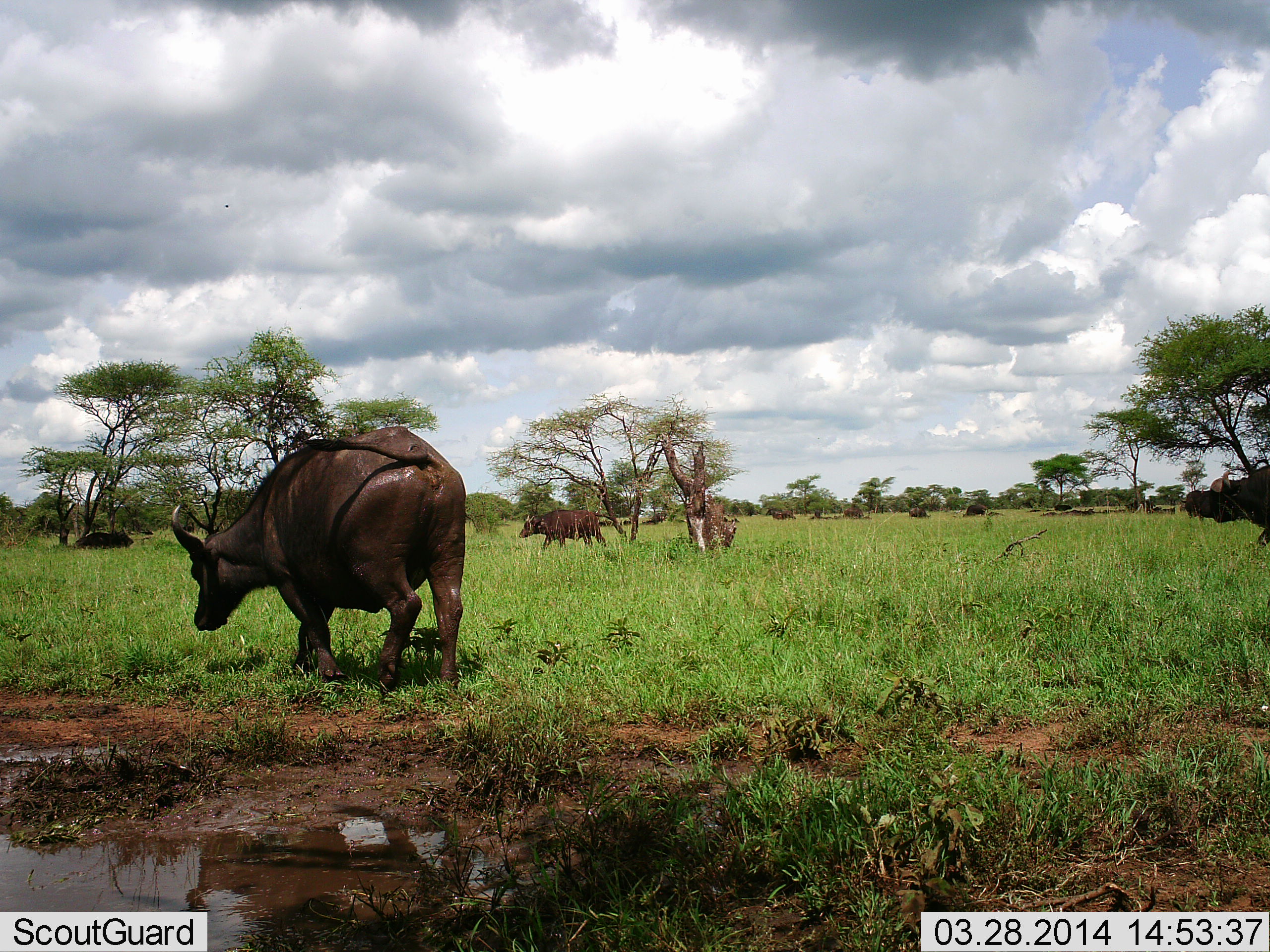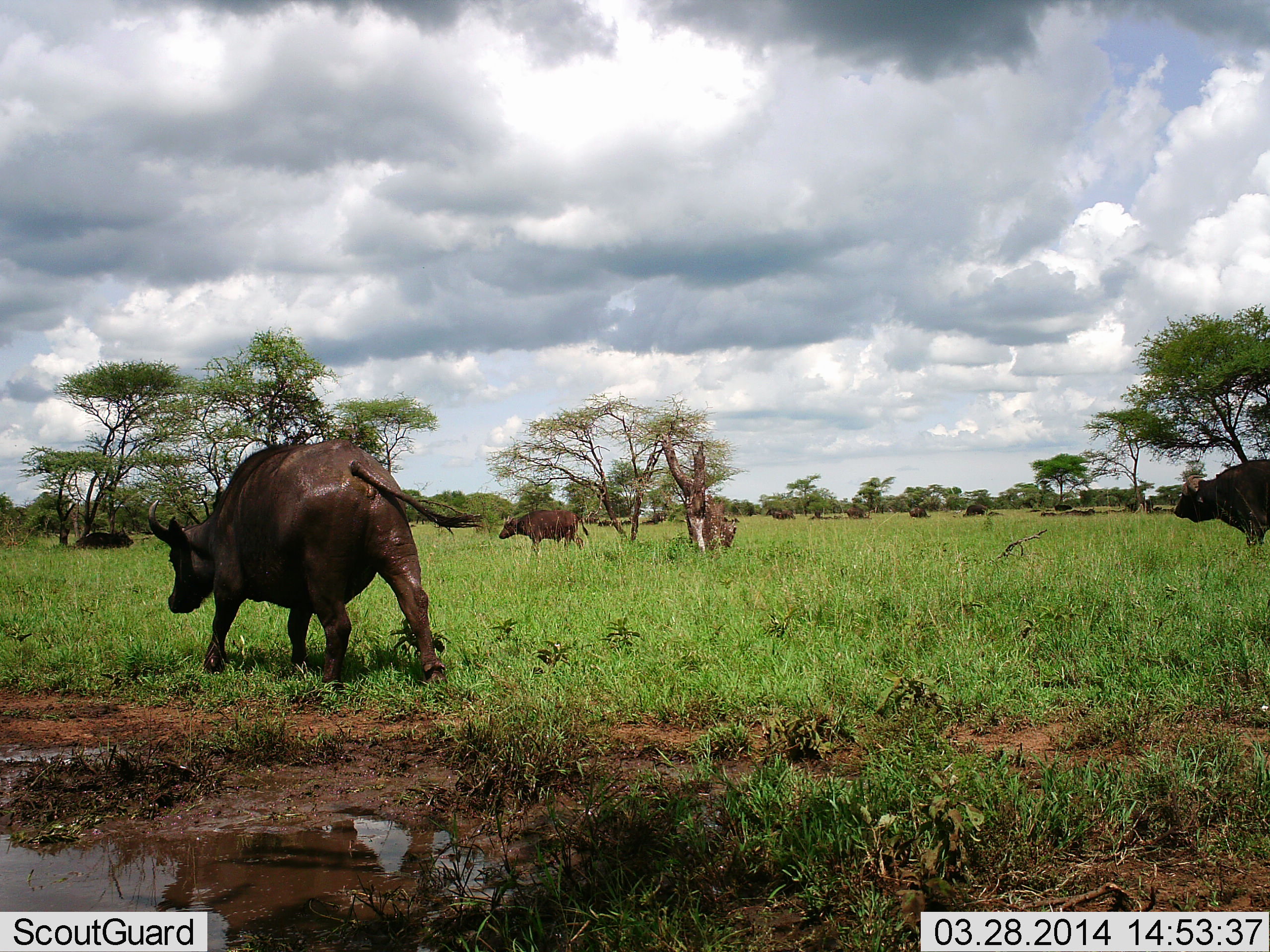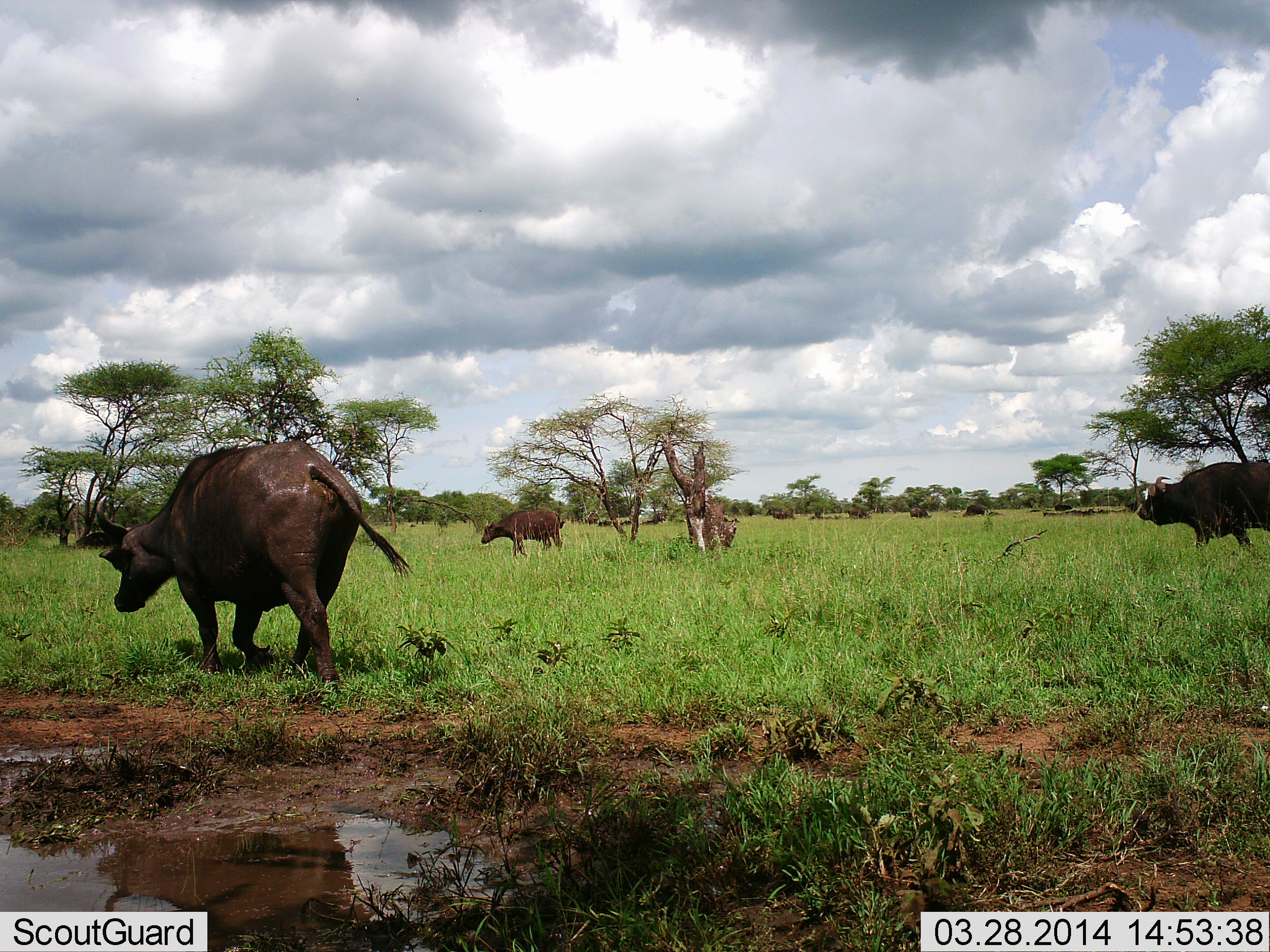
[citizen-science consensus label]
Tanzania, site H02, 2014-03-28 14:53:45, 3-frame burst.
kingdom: Animalia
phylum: Chordata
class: Mammalia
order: Artiodactyla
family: Bovidae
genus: Syncerus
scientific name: Syncerus caffer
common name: cape buffalo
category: buffalo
Buffalo (cape buffalo) (Syncerus caffer), count 11-50. Behavior (volunteer vote fractions): standing 40%, resting 30%, moving 80%, interacting 0%. Young present (vote fraction): 0%. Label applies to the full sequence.